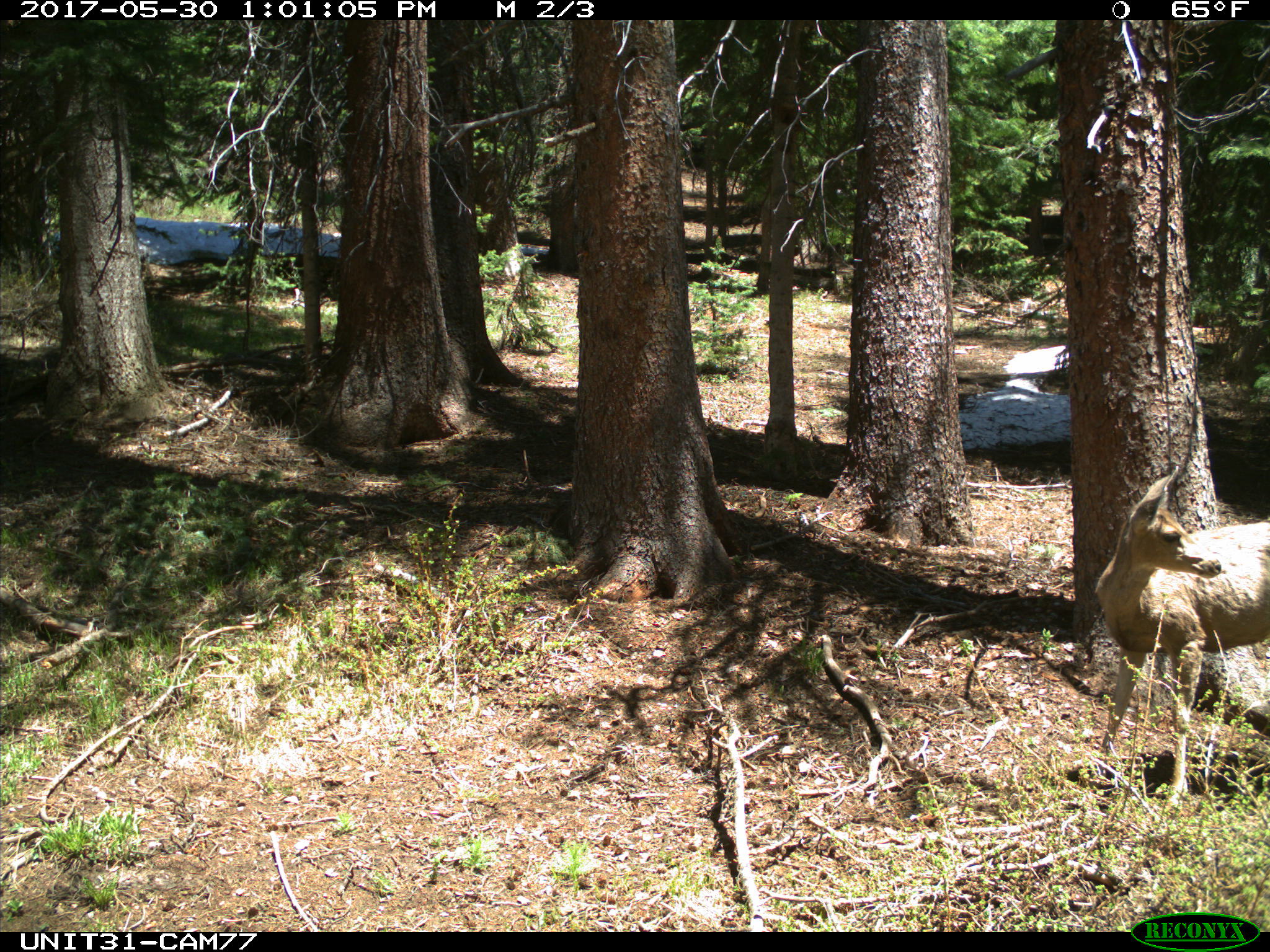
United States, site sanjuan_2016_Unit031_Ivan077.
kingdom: Animalia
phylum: Chordata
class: Mammalia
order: Artiodactyla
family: Cervidae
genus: Odocoileus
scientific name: Odocoileus hemionus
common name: mule deer